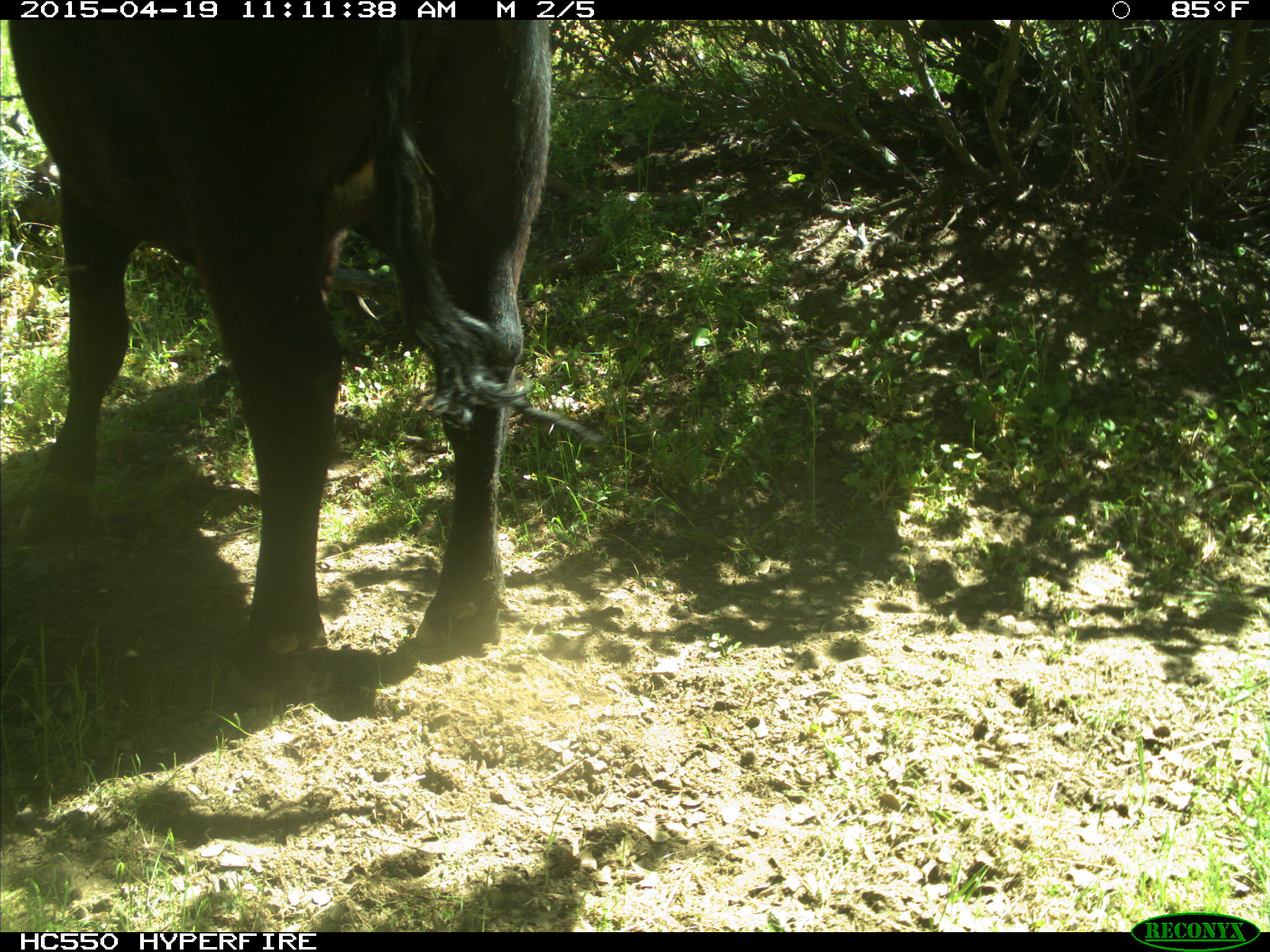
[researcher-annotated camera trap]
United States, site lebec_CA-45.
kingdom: Animalia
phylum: Chordata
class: Mammalia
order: Artiodactyla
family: Bovidae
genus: Bos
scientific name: Bos taurus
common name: domestic cow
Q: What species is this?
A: Bos taurus (domestic cow).